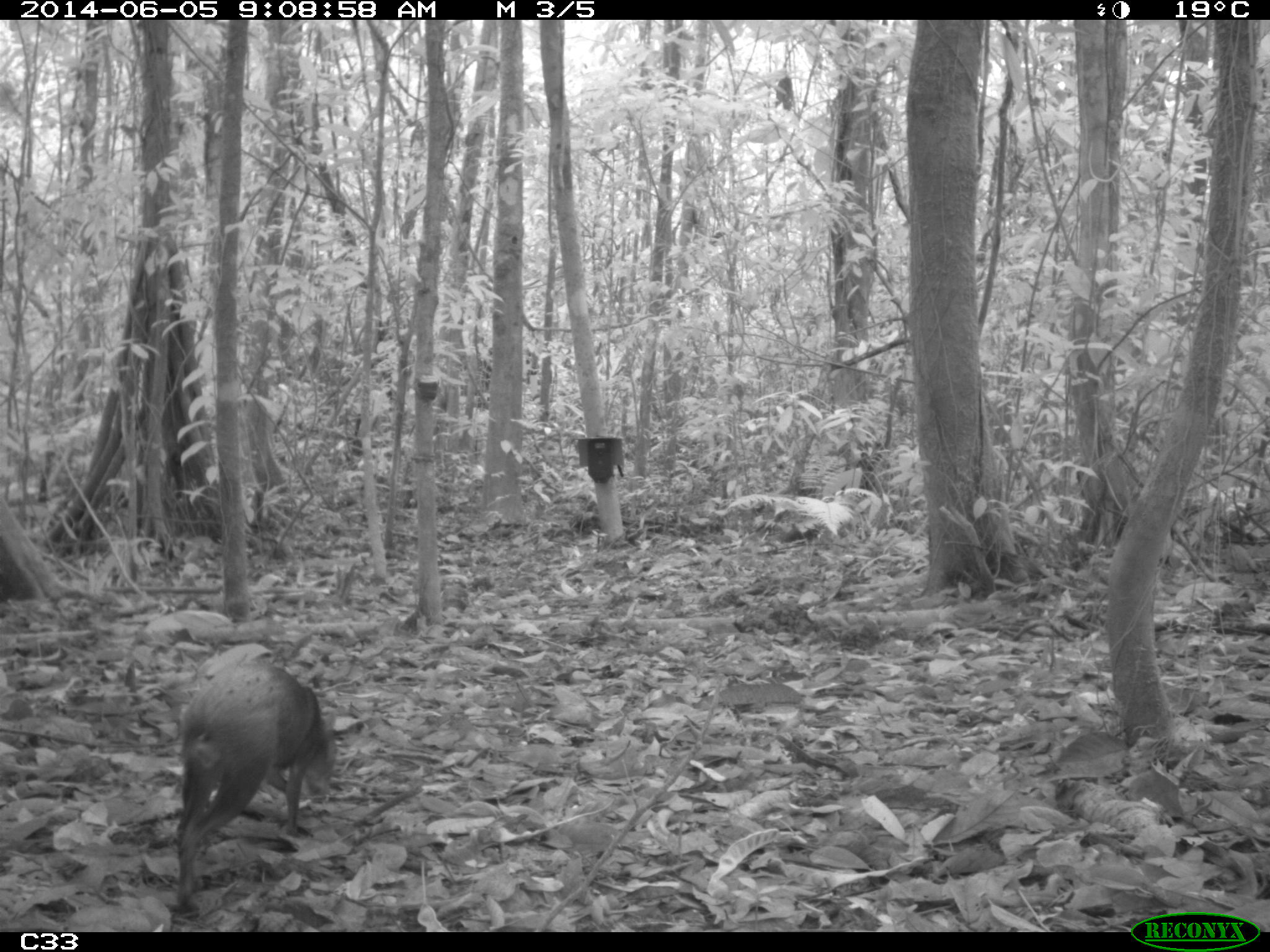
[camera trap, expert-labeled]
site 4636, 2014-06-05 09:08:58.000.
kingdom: Animalia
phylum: Chordata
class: Mammalia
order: Rodentia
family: Dasyproctidae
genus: Dasyprocta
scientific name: Dasyprocta leporina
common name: red-rumped agouti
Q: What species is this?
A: Dasyprocta leporina (red-rumped agouti).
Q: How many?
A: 1.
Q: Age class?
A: Adult.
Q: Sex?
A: Male.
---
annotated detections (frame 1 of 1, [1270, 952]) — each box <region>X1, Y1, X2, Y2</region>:
dasyprocta leporina: <region>157, 653, 335, 920</region>